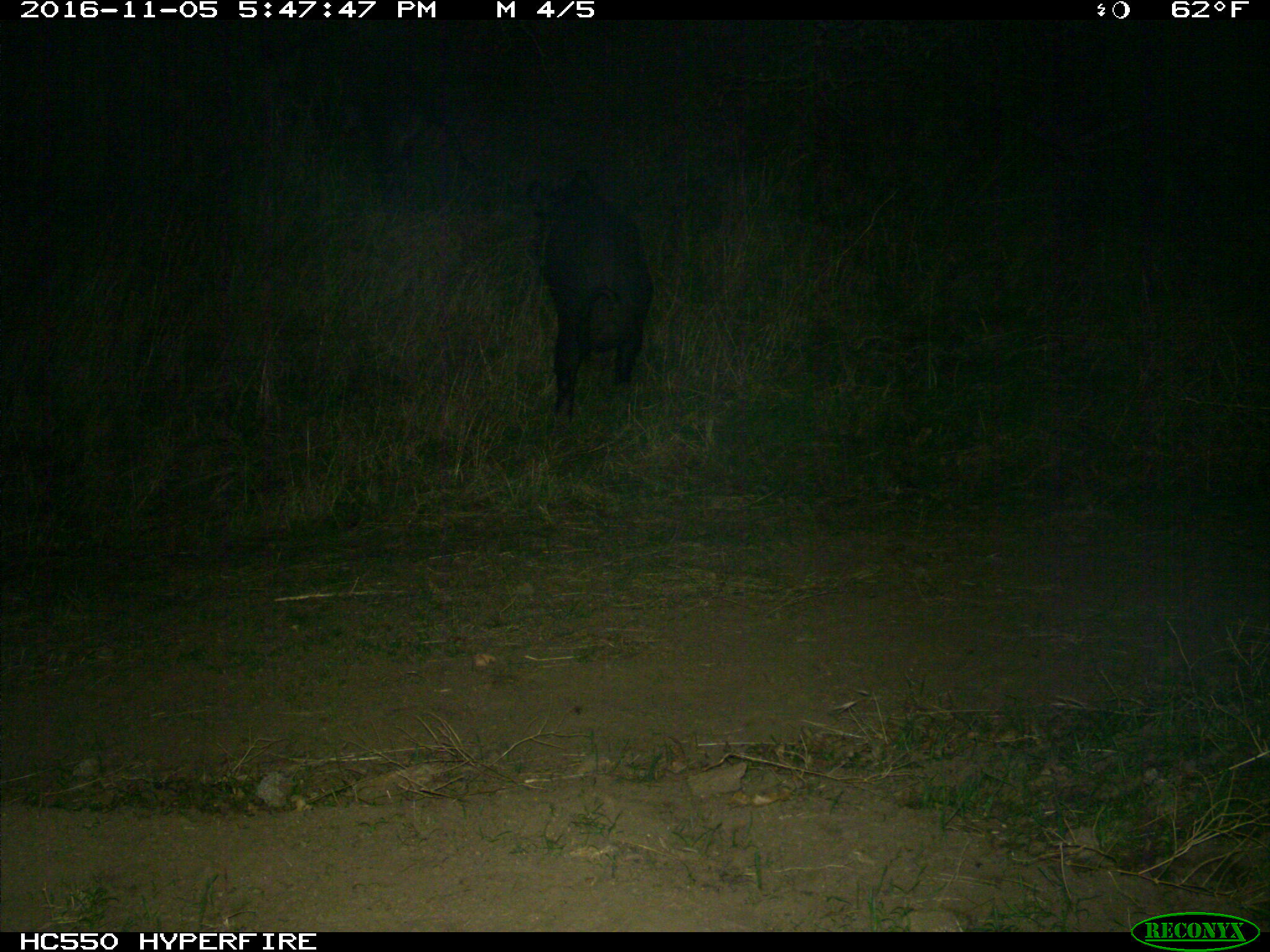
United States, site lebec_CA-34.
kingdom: Animalia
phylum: Chordata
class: Mammalia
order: Artiodactyla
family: Suidae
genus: Sus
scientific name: Sus scrofa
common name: wild boar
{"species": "Sus scrofa (wild boar)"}